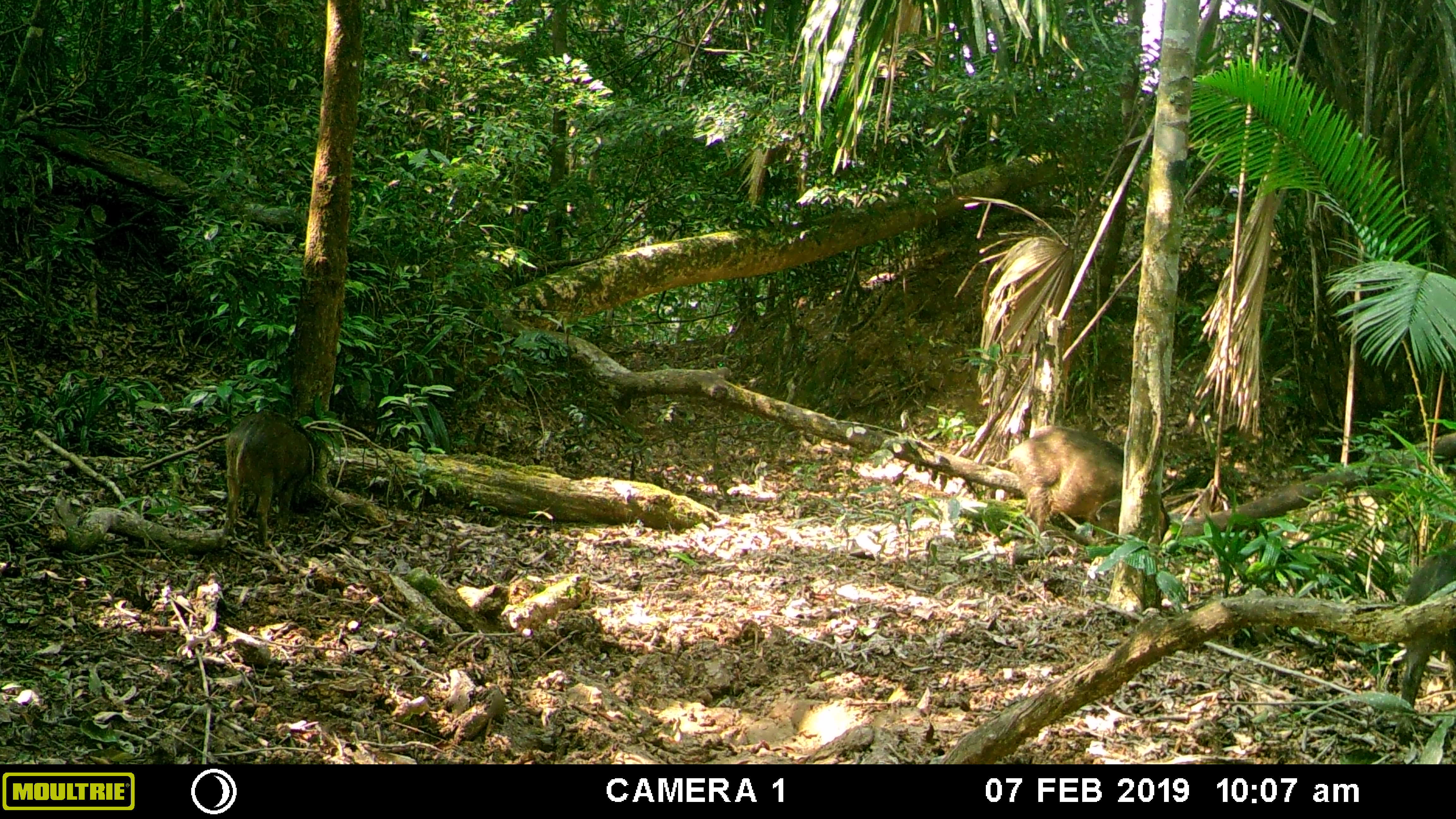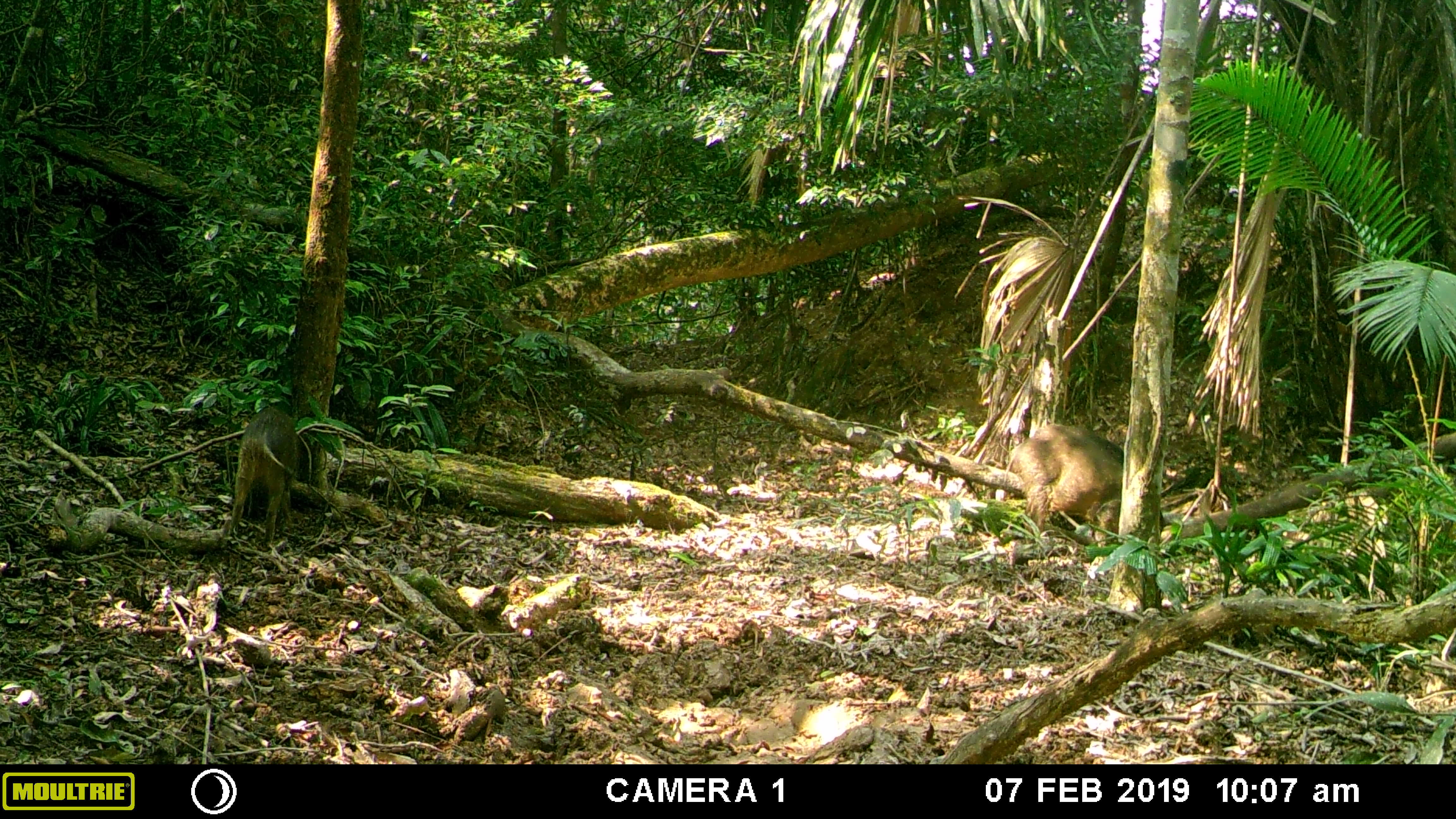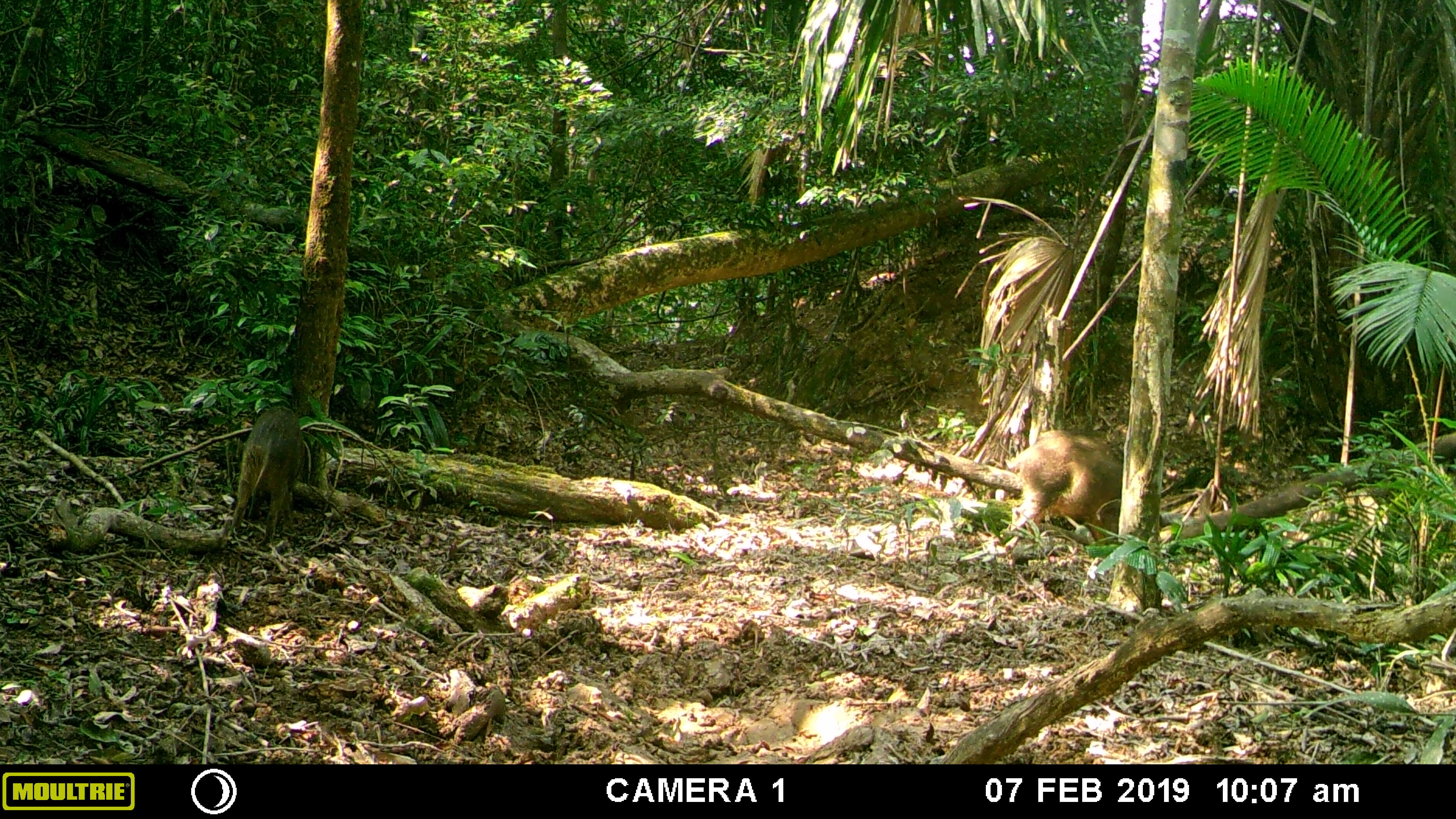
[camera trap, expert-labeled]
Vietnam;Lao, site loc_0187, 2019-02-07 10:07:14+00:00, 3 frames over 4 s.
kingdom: Animalia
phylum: Chordata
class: Mammalia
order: Artiodactyla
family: Suidae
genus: Sus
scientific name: Sus scrofa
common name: eurasian wild pig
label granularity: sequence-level